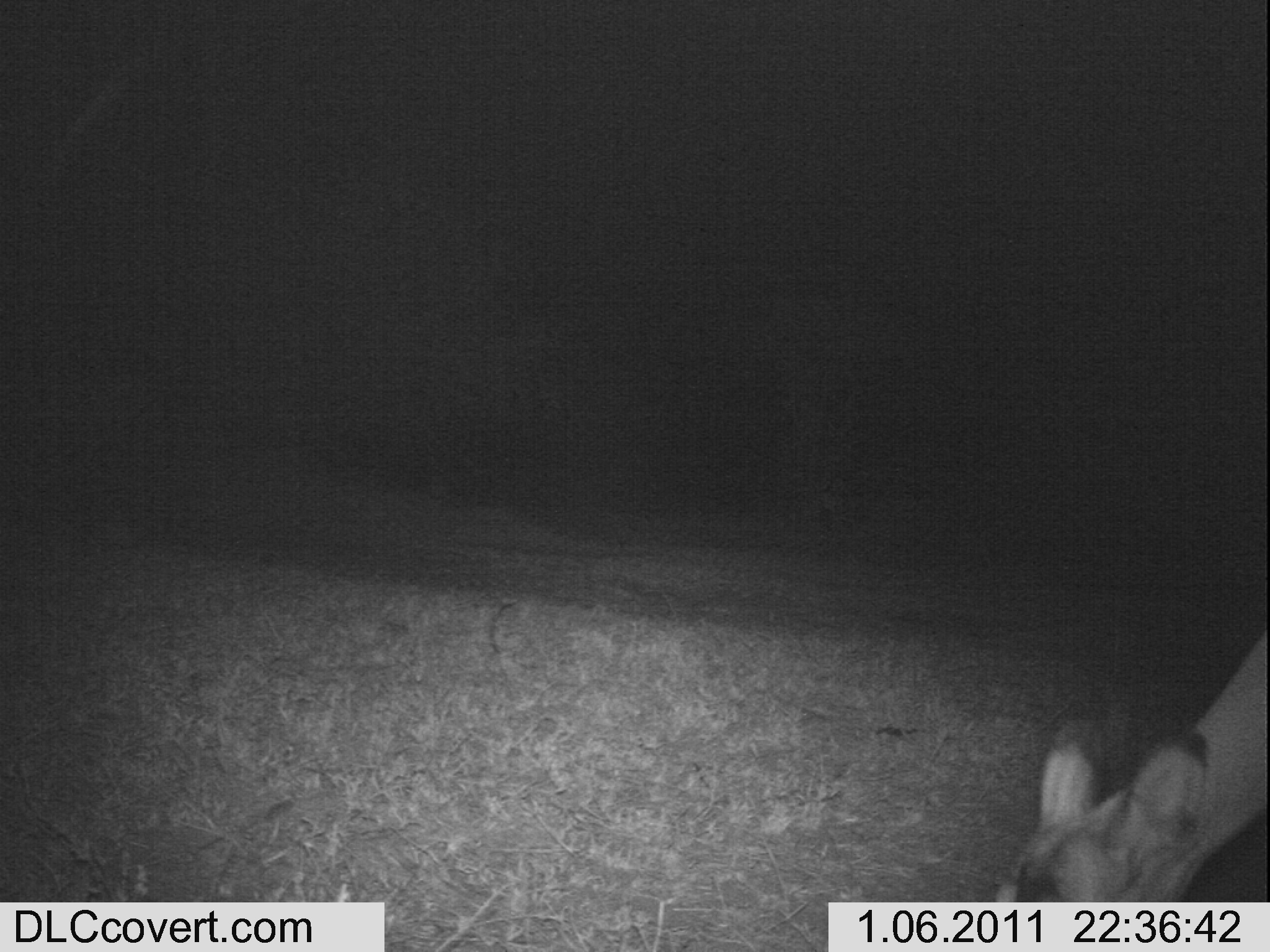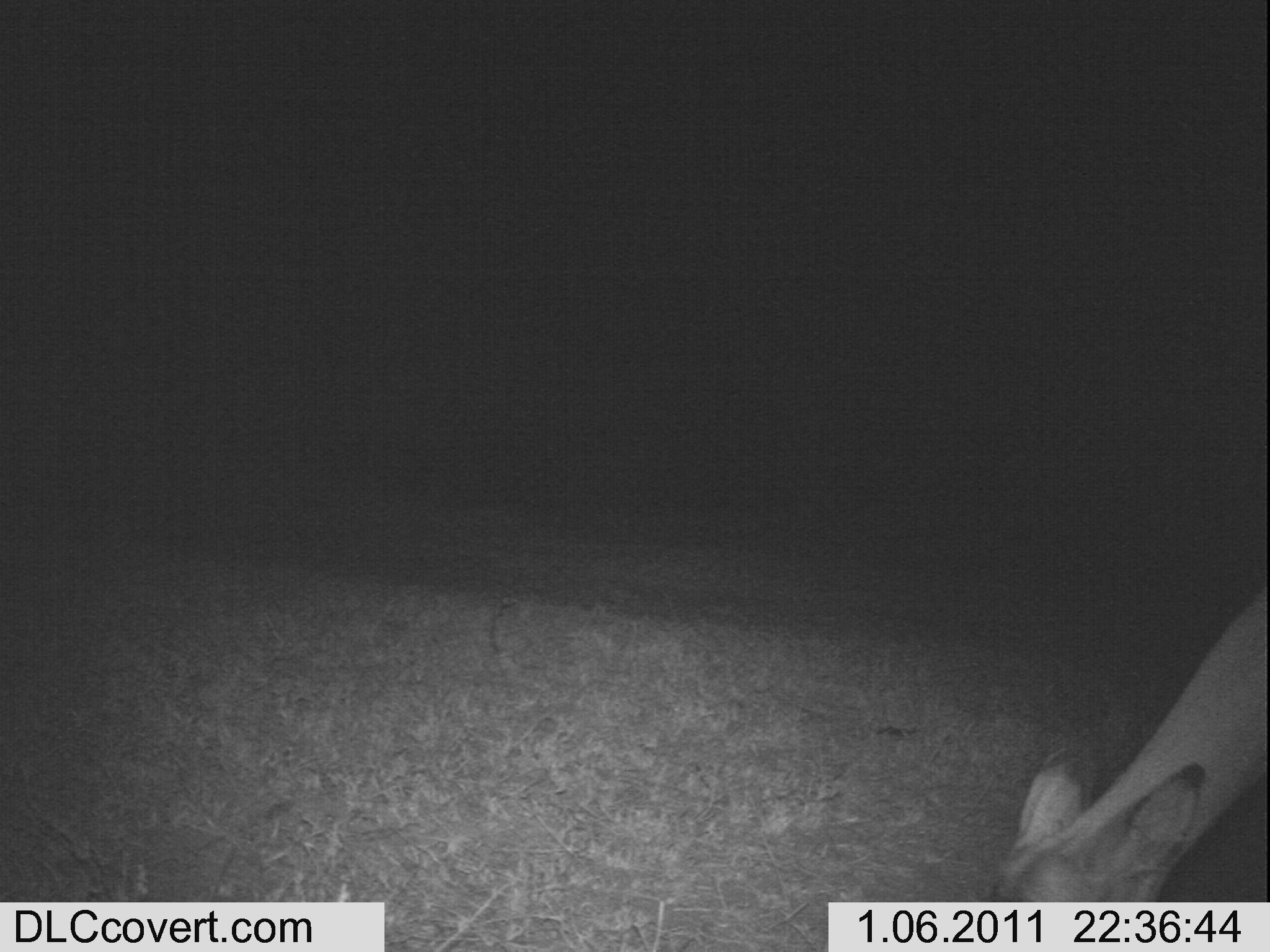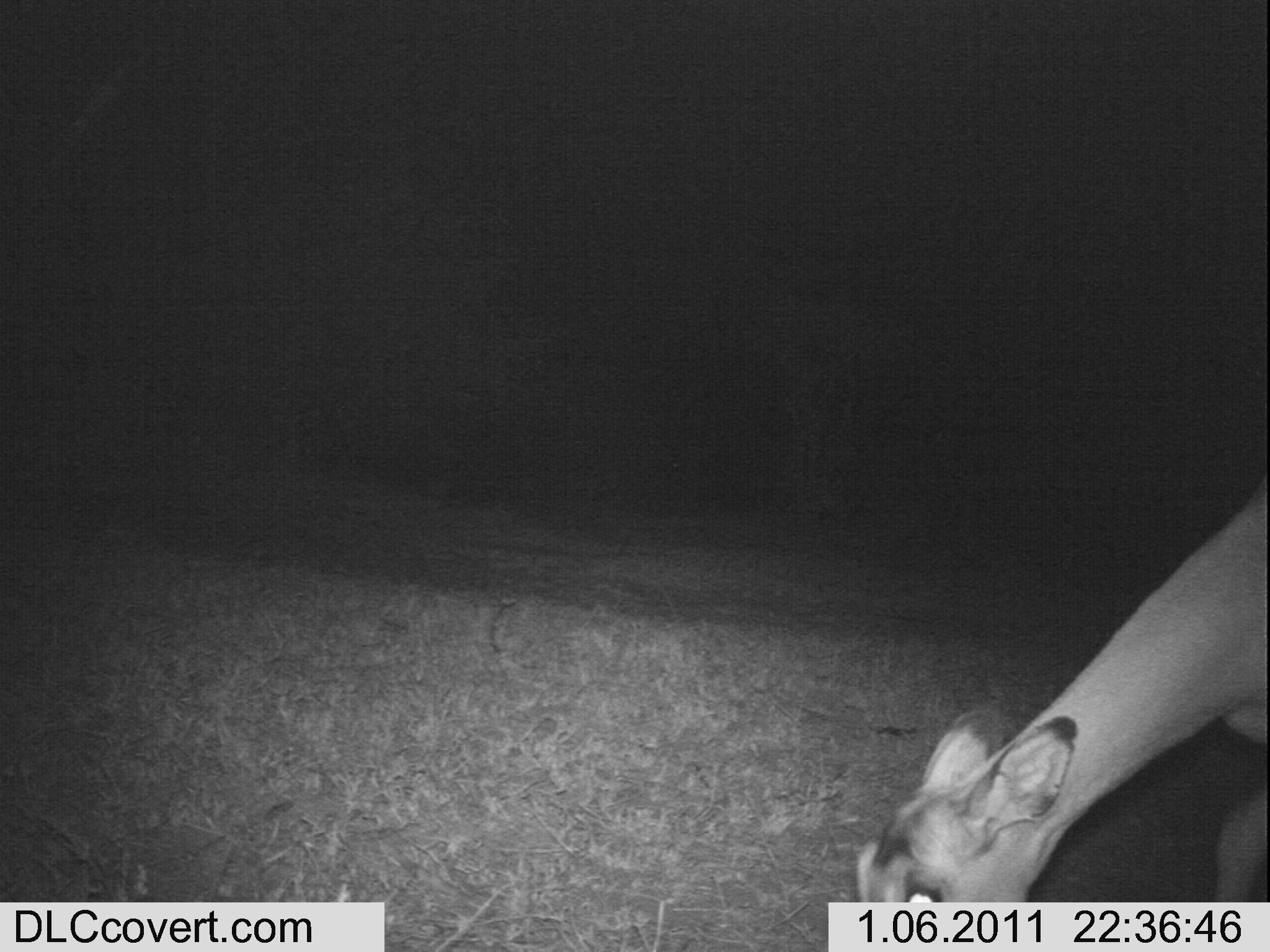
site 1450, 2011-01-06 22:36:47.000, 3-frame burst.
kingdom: Animalia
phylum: Chordata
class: Mammalia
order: Artiodactyla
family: Bovidae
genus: Aepyceros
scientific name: Aepyceros melampus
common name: impala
Aepyceros melampus (impala), count 1.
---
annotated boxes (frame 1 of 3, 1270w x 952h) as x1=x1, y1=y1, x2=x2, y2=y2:
aepyceros melampus: x1=985, y1=611, x2=1268, y2=897